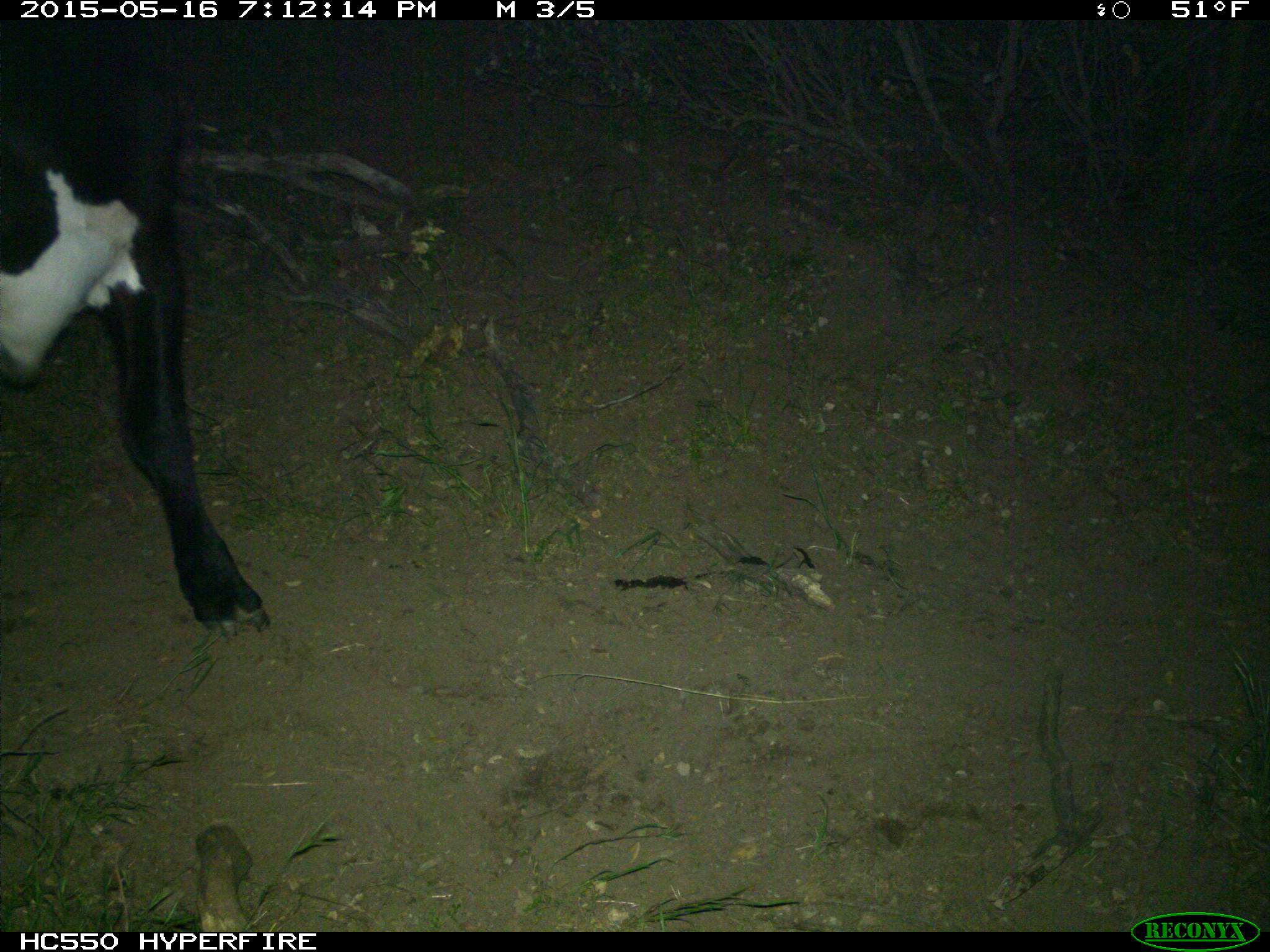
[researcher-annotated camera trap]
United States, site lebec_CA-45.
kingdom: Animalia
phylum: Chordata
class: Mammalia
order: Artiodactyla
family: Bovidae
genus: Bos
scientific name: Bos taurus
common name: domestic cow